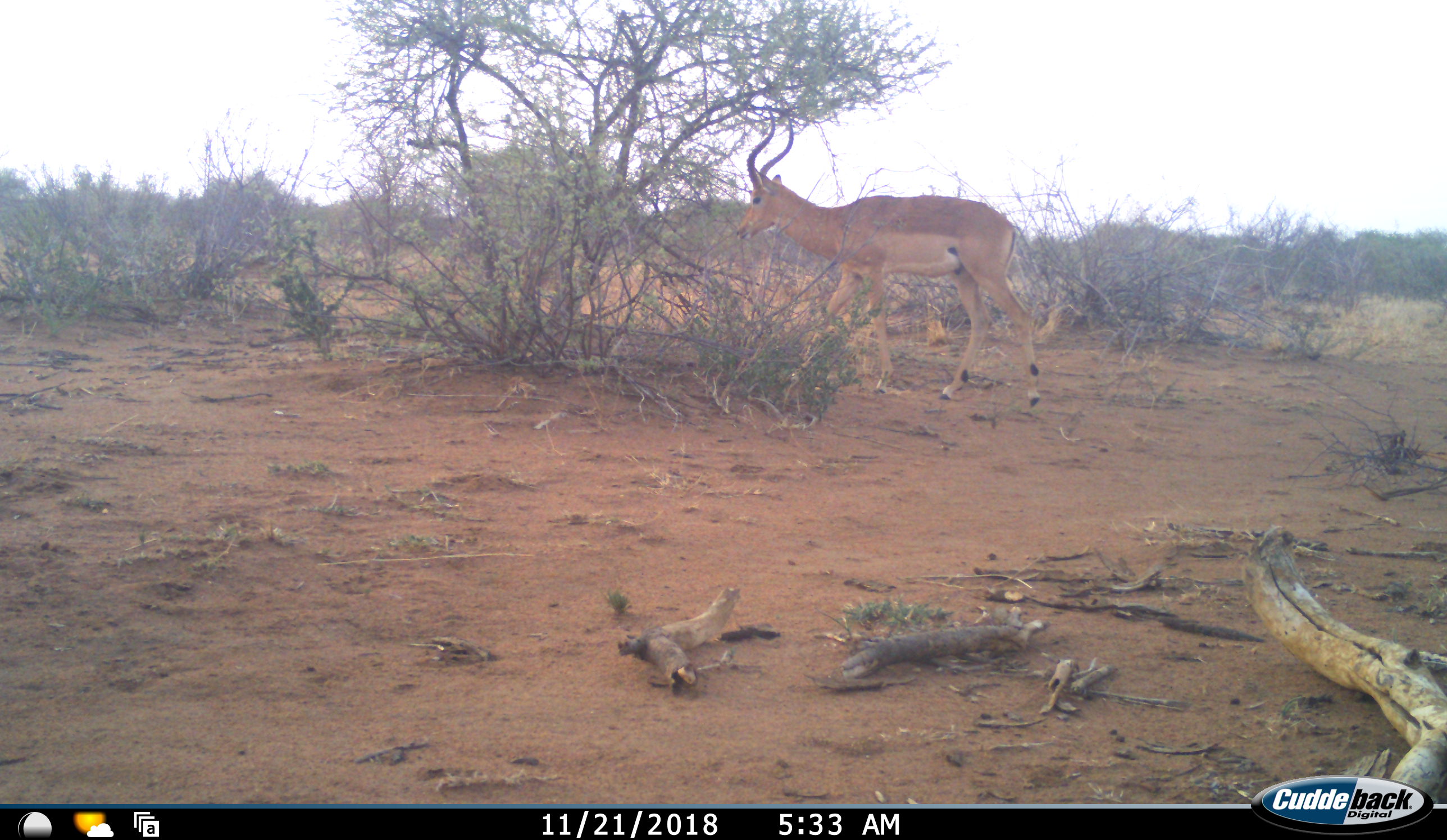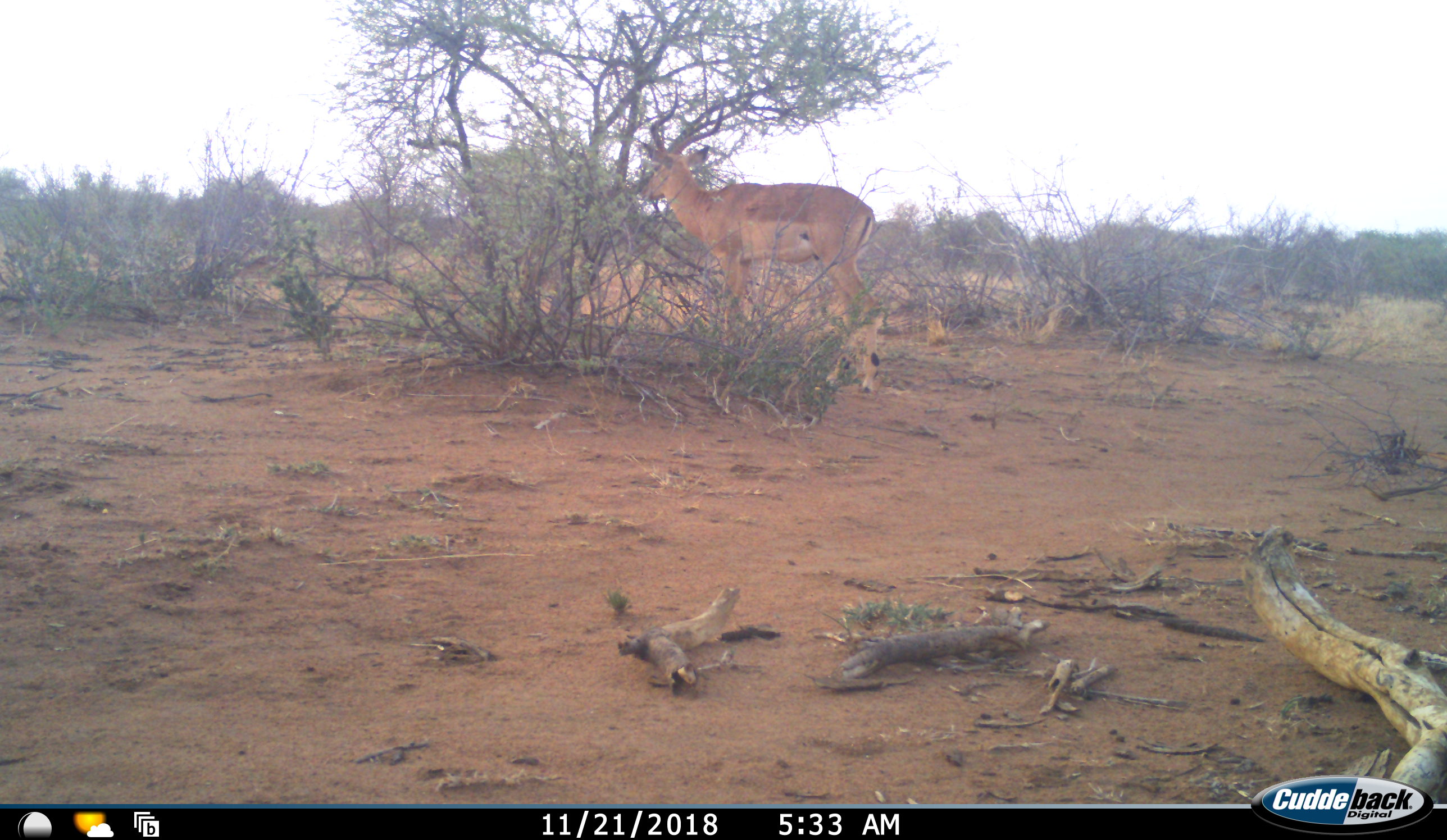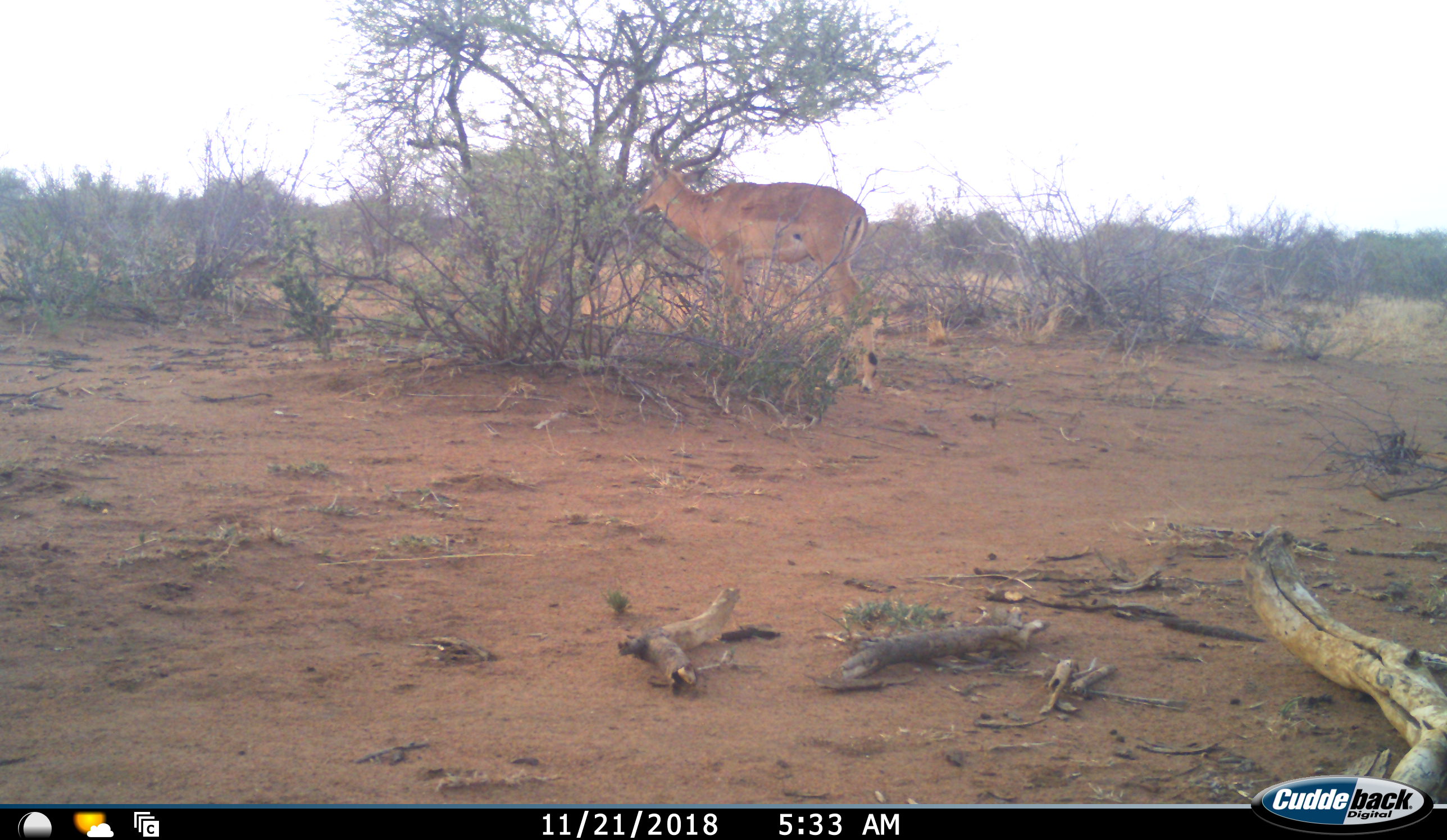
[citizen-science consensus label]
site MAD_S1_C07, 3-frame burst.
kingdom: Animalia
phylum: Chordata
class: Mammalia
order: Artiodactyla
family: Bovidae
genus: Aepyceros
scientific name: Aepyceros melampus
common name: impala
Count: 1.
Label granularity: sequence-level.